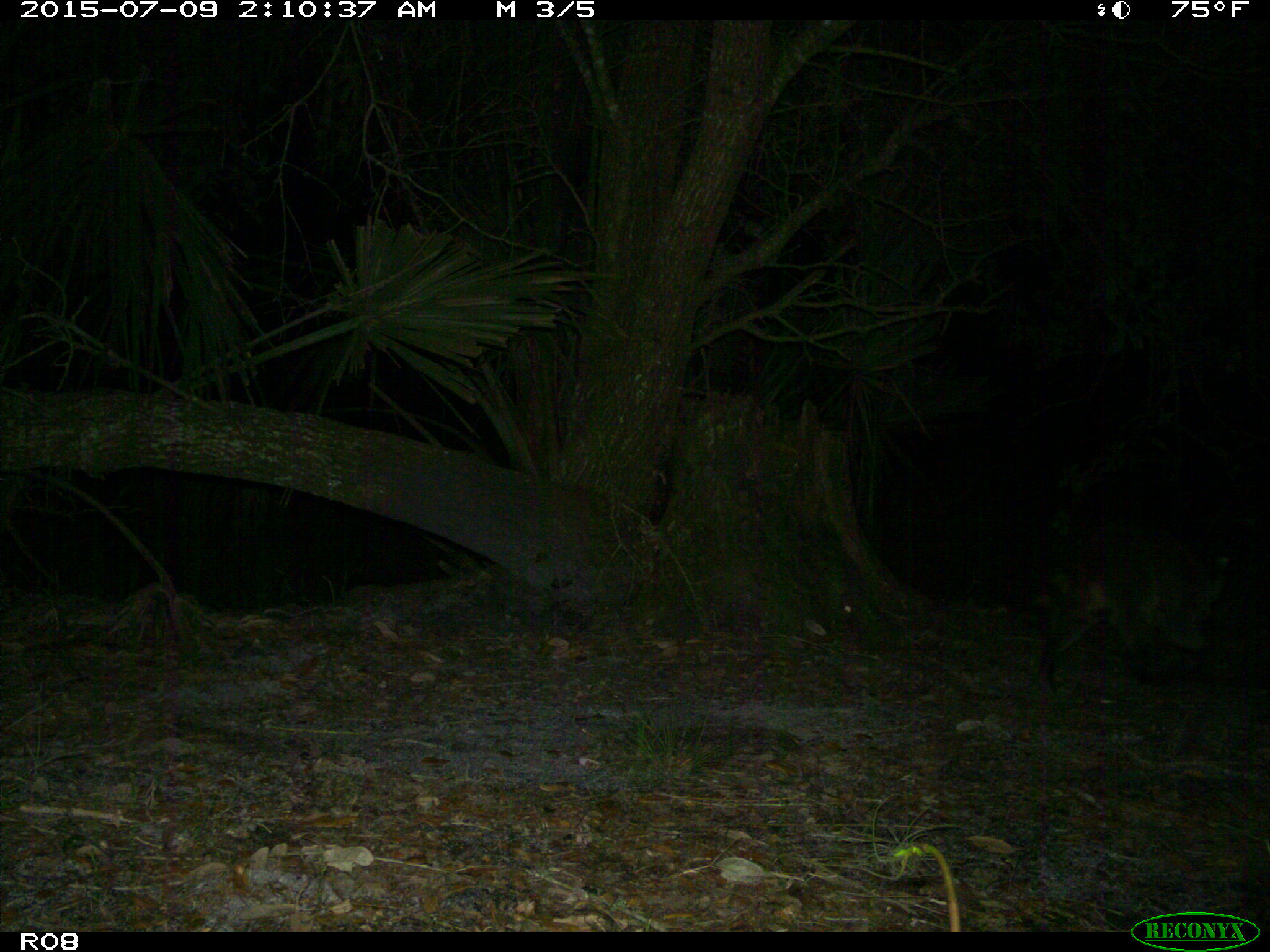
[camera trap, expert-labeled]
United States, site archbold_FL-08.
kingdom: Animalia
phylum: Chordata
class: Mammalia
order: Carnivora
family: Procyonidae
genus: Procyon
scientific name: Procyon lotor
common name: common raccoon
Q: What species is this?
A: Procyon lotor (common raccoon).